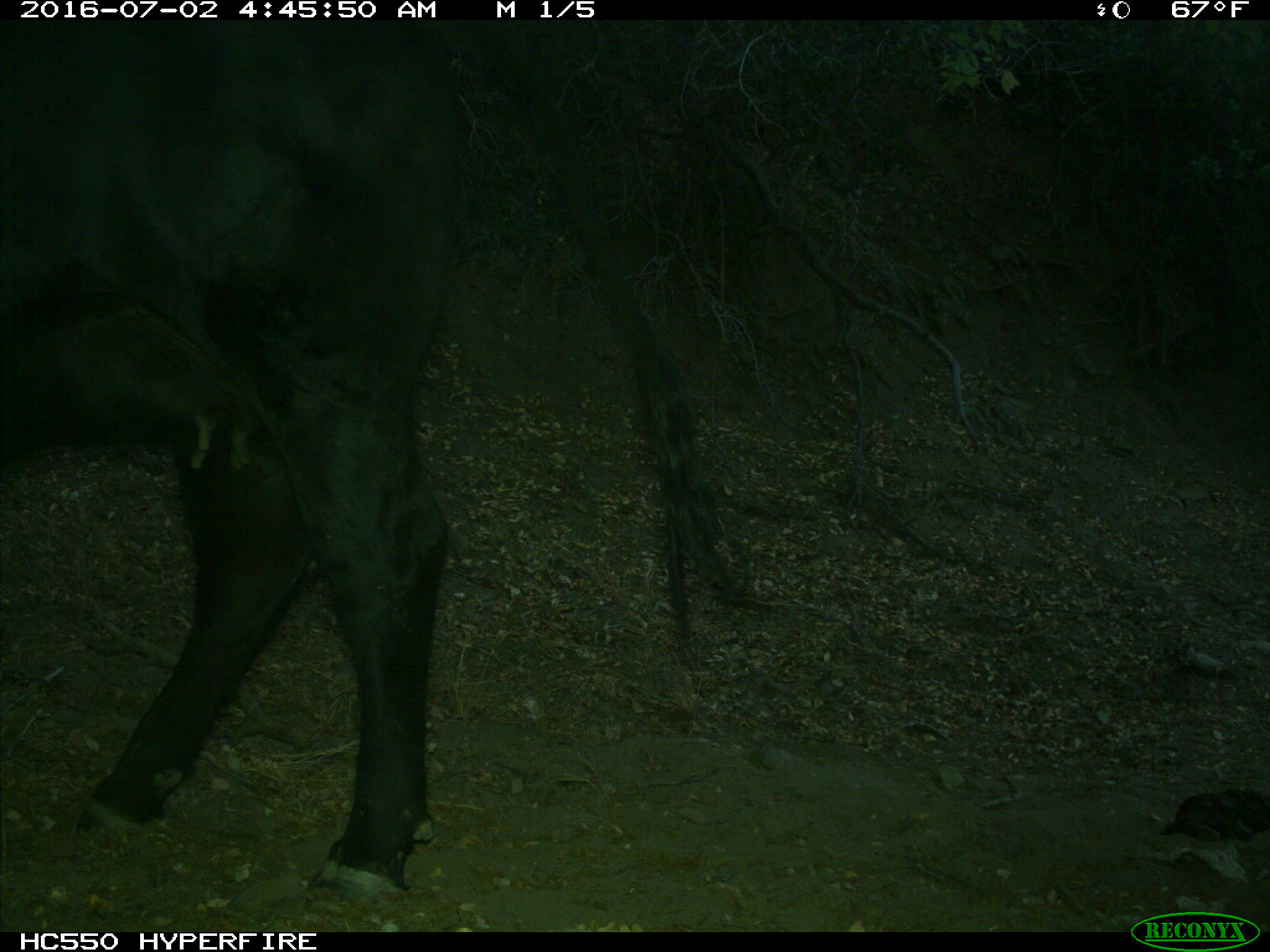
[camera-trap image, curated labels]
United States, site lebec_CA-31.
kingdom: Animalia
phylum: Chordata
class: Mammalia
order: Artiodactyla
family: Bovidae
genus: Bos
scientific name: Bos taurus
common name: domestic cow